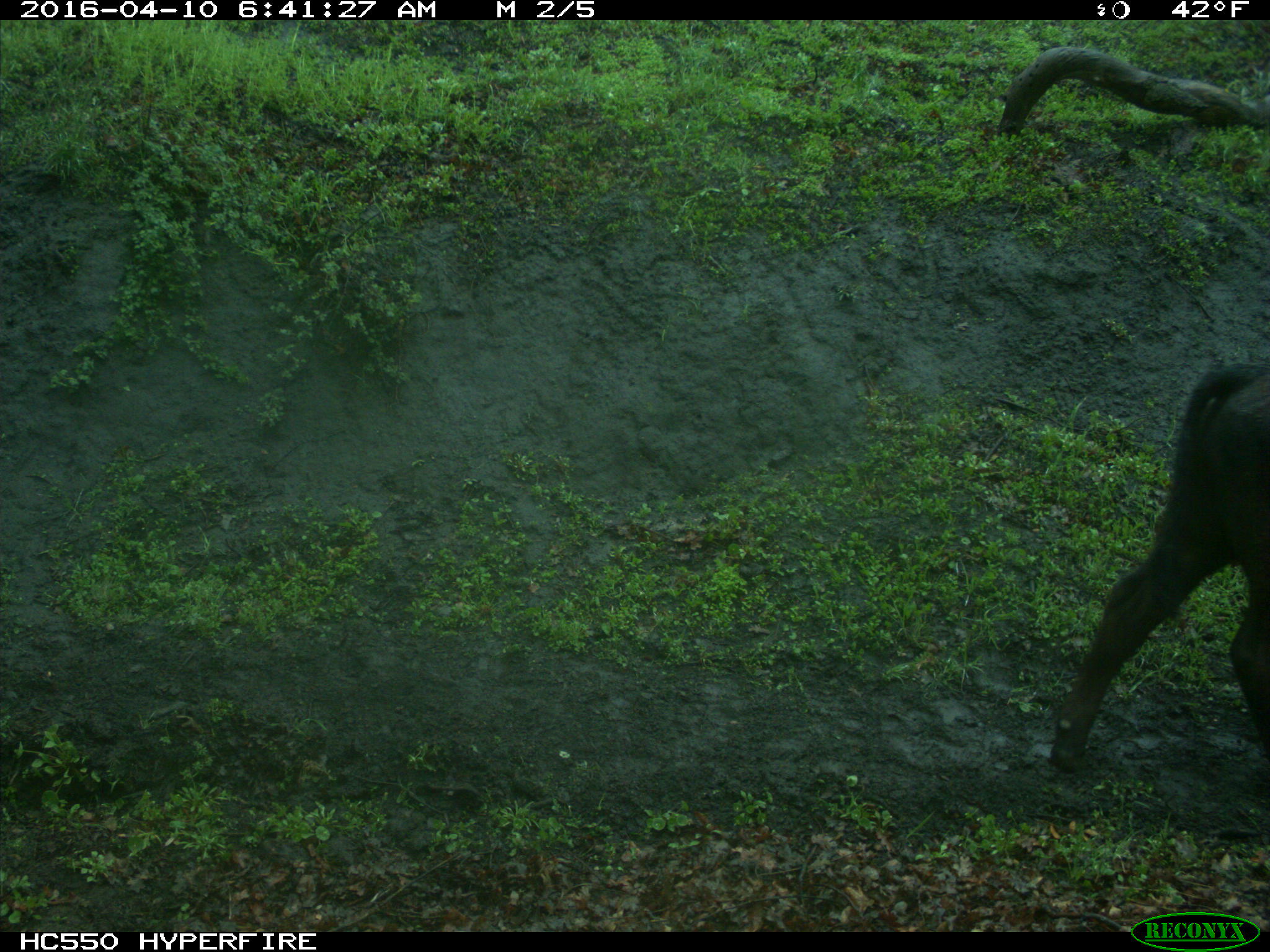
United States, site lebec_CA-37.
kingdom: Animalia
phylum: Chordata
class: Mammalia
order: Artiodactyla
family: Bovidae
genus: Bos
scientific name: Bos taurus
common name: domestic cow